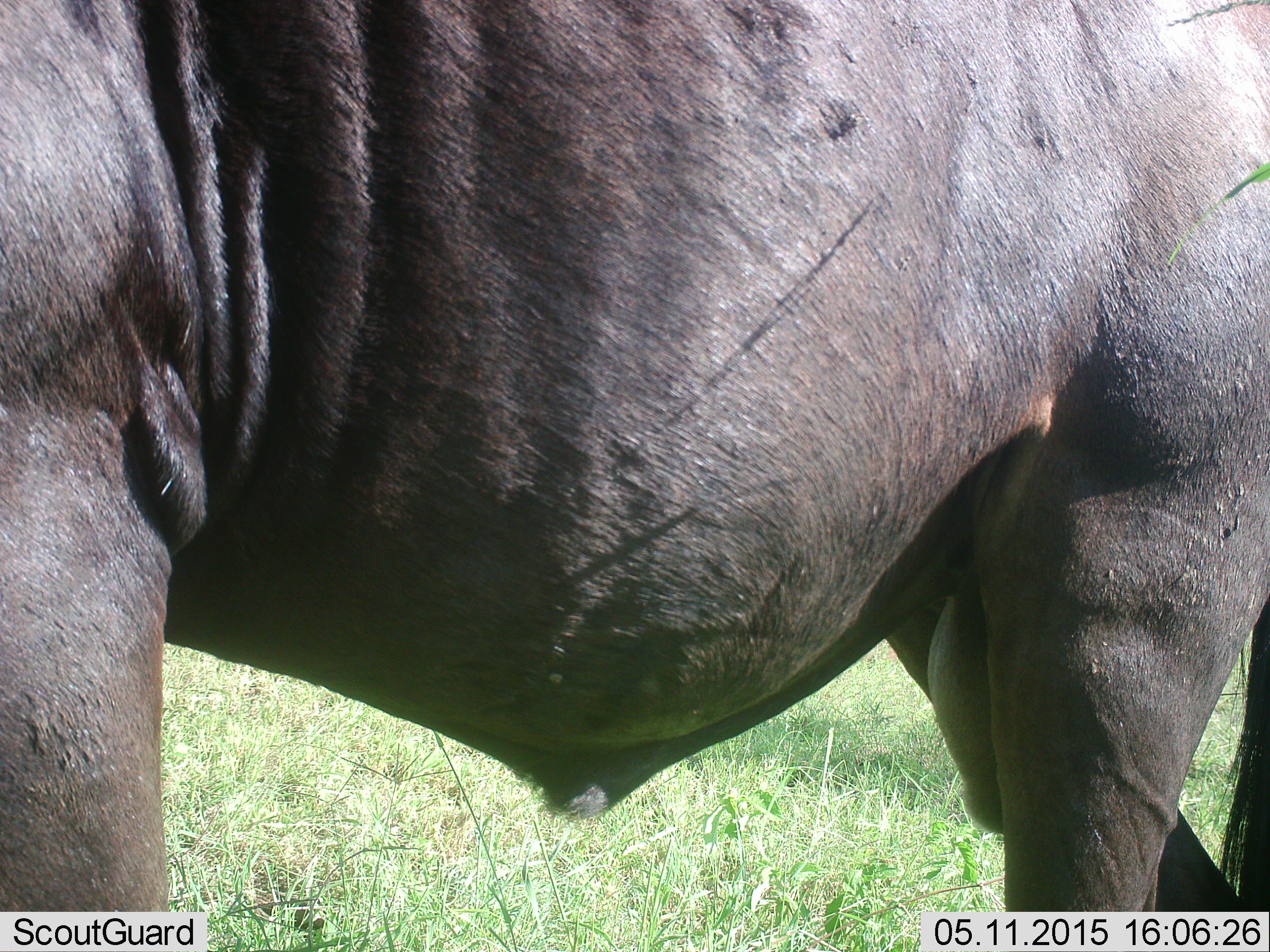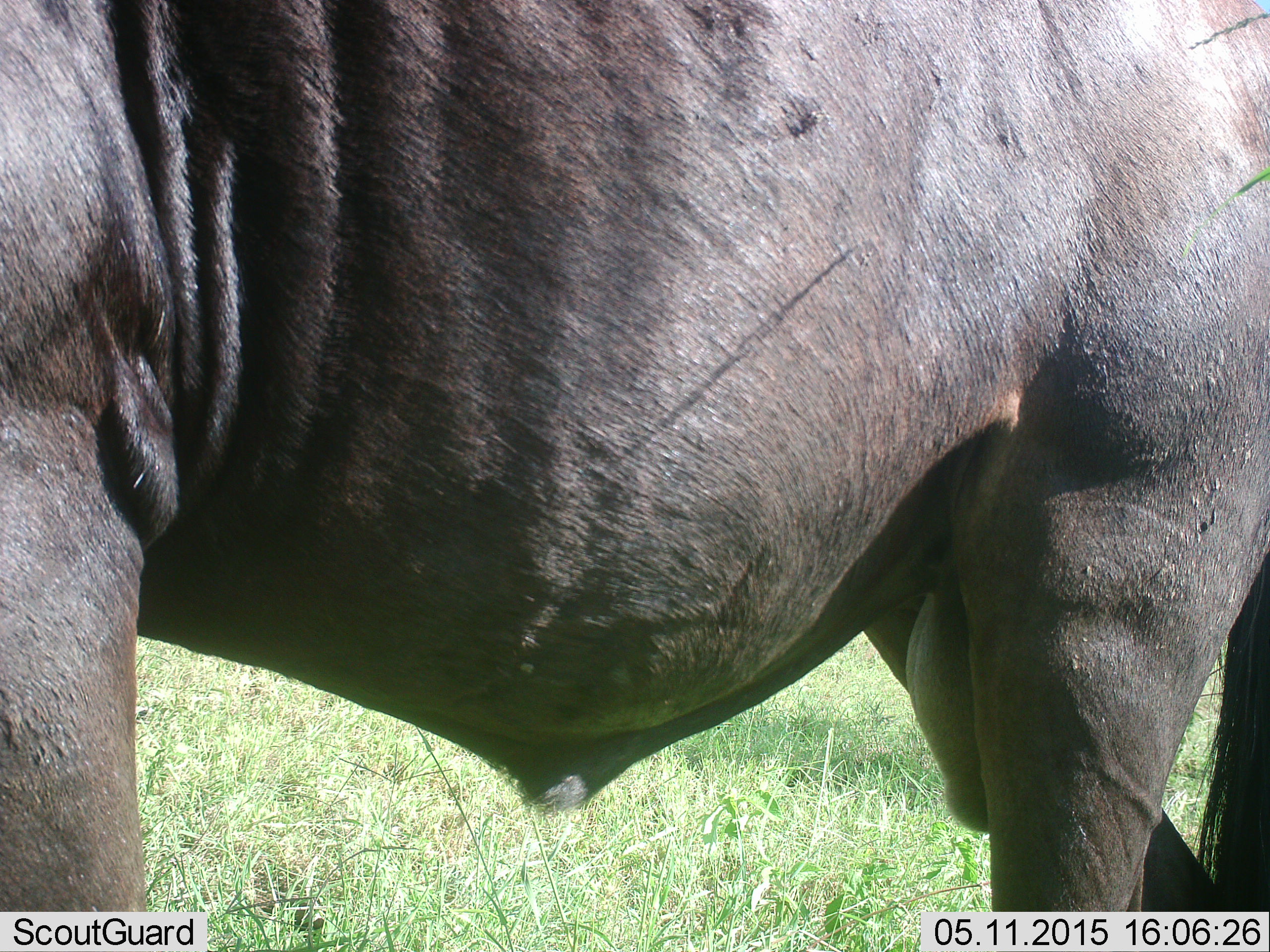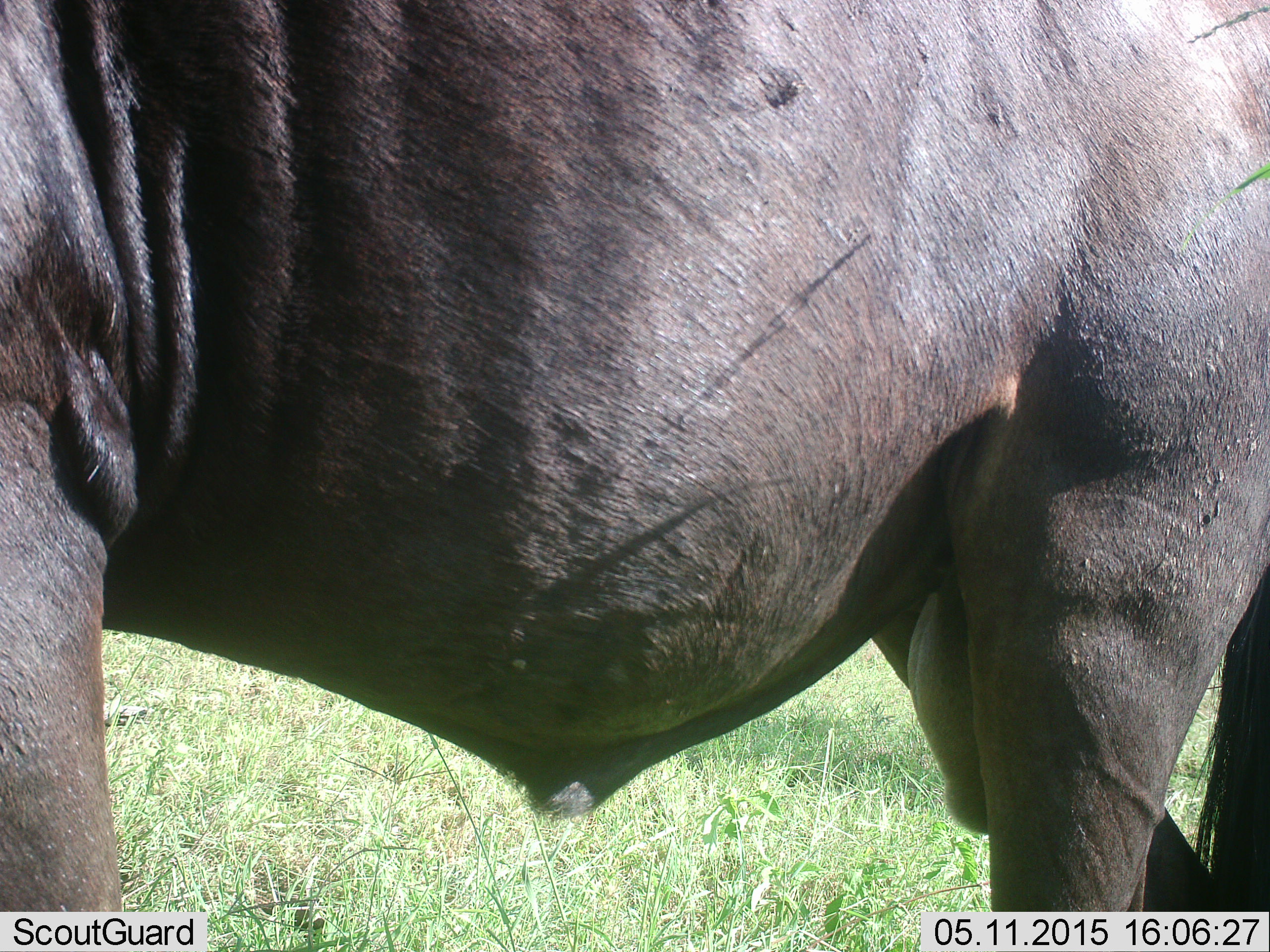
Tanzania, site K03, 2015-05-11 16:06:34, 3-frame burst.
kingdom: Animalia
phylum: Chordata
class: Mammalia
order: Artiodactyla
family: Bovidae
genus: Connochaetes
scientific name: Connochaetes taurinus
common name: blue wildebeest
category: wildebeest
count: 1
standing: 100%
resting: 0%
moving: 0%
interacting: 0%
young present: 0%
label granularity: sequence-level